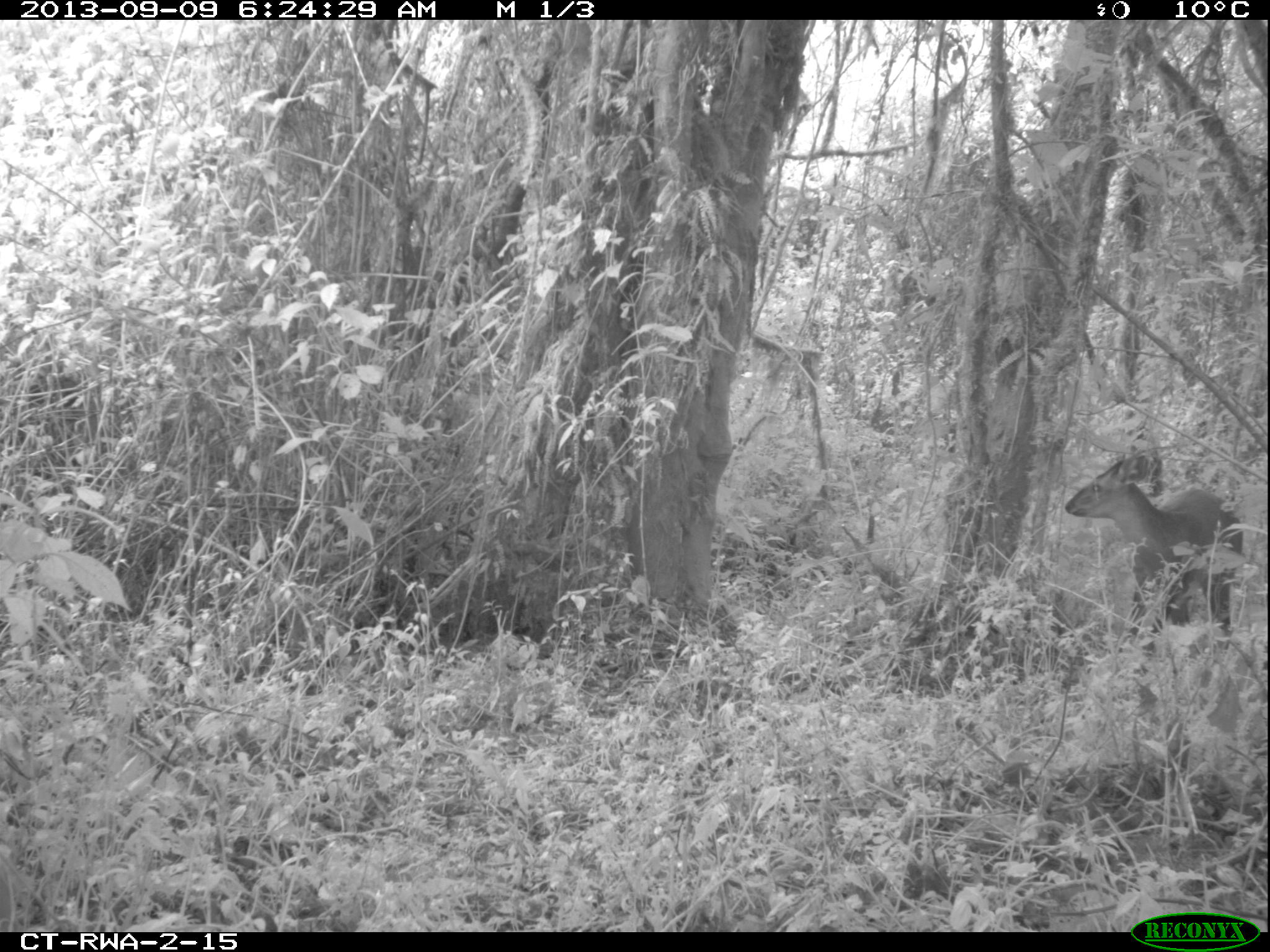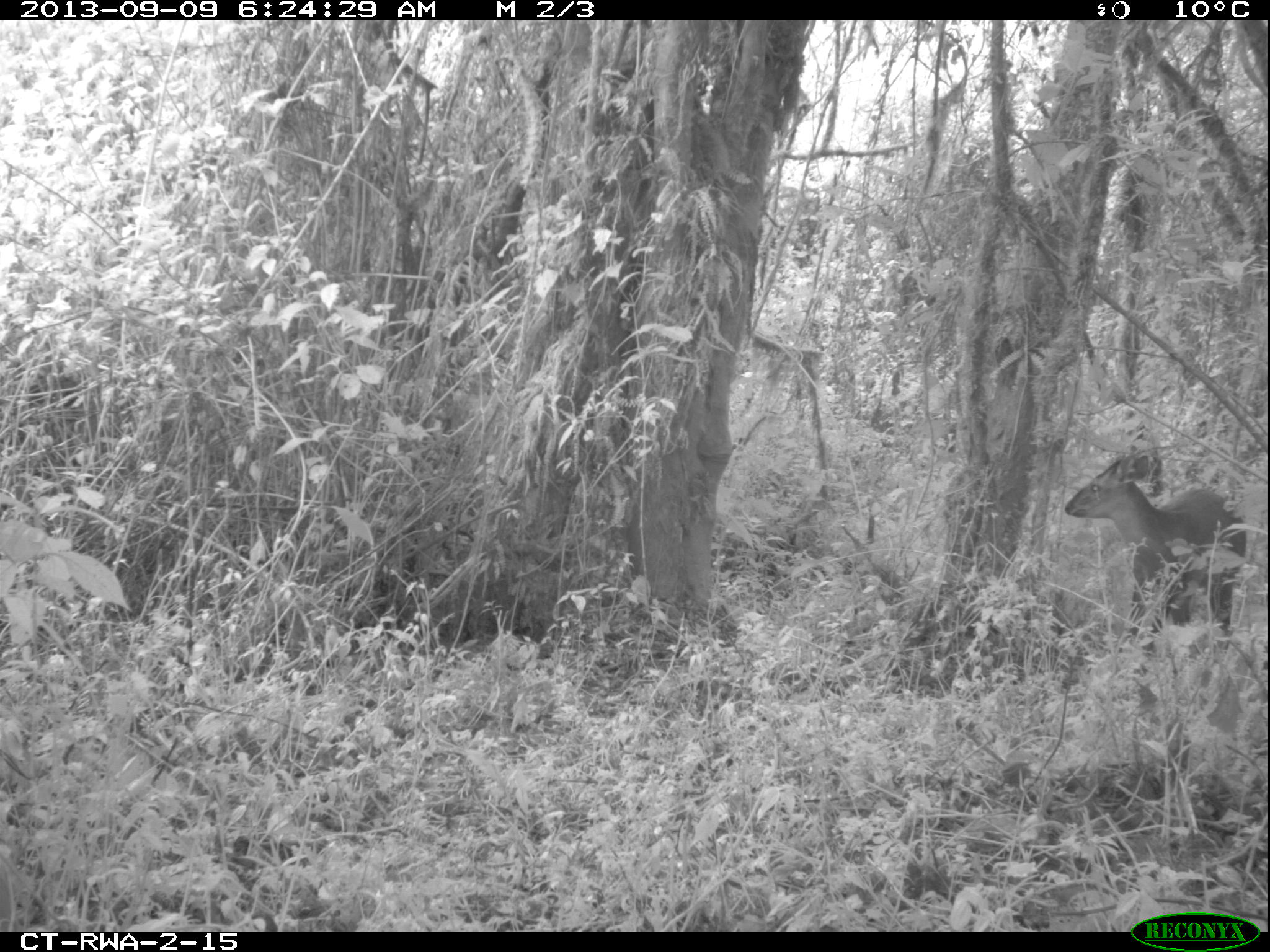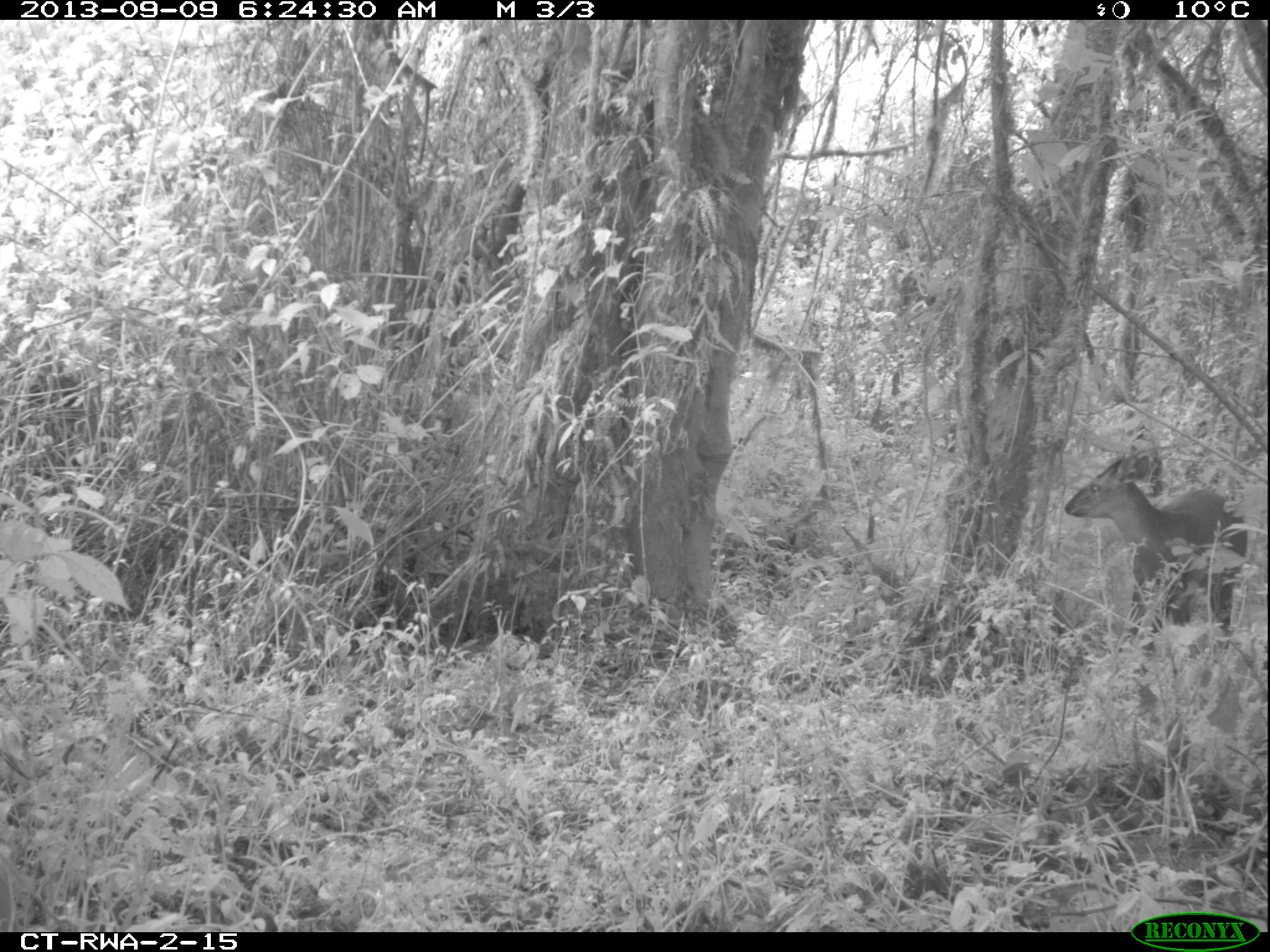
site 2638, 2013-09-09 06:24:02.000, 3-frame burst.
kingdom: Animalia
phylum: Chordata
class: Mammalia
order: Artiodactyla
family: Bovidae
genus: Cephalophus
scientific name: Cephalophus nigrifrons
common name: black-fronted duiker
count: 1